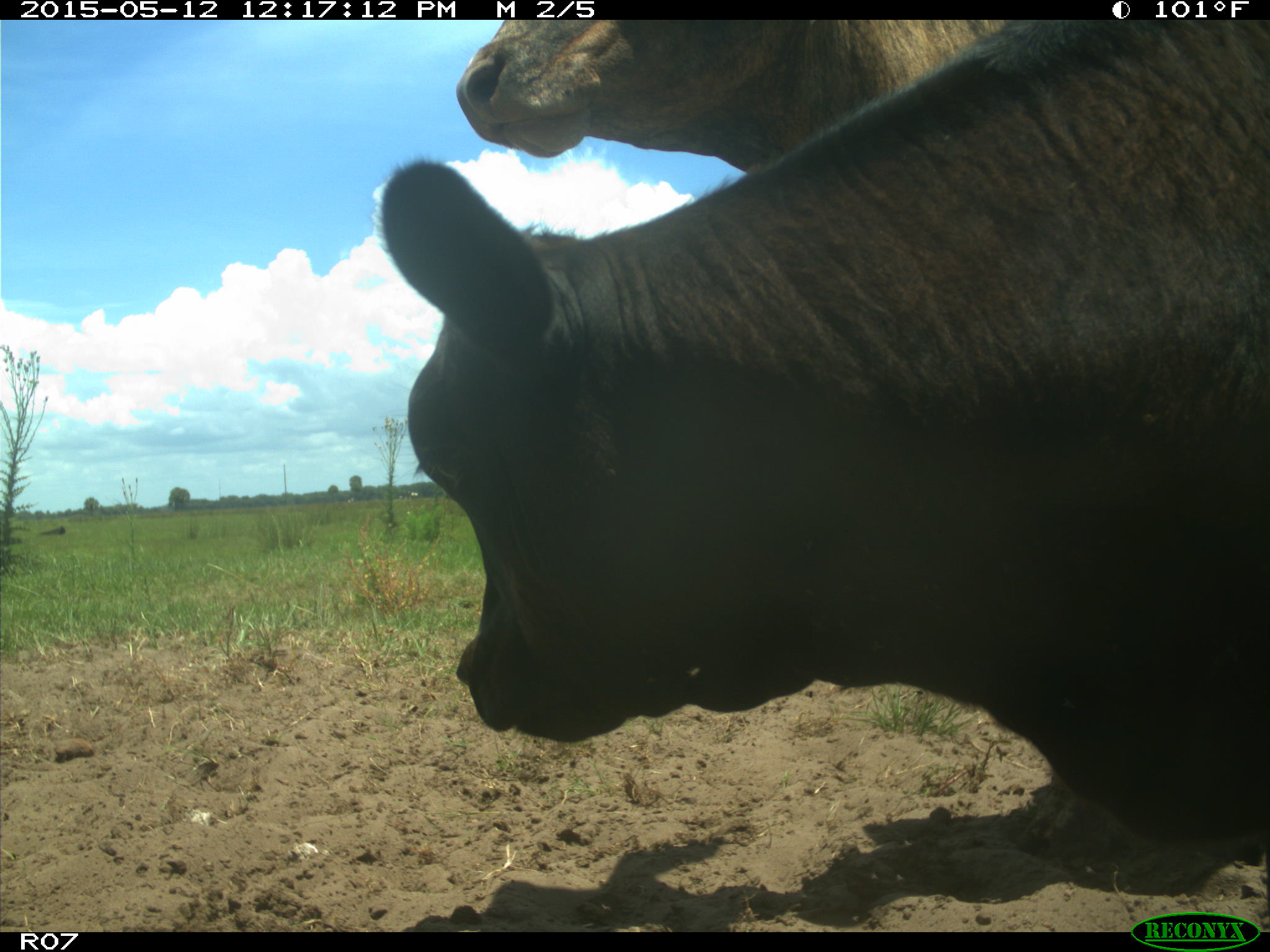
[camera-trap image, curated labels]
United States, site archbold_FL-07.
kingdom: Animalia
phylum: Chordata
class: Mammalia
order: Artiodactyla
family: Bovidae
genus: Bos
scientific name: Bos taurus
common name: domestic cow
Bos taurus (domestic cow).